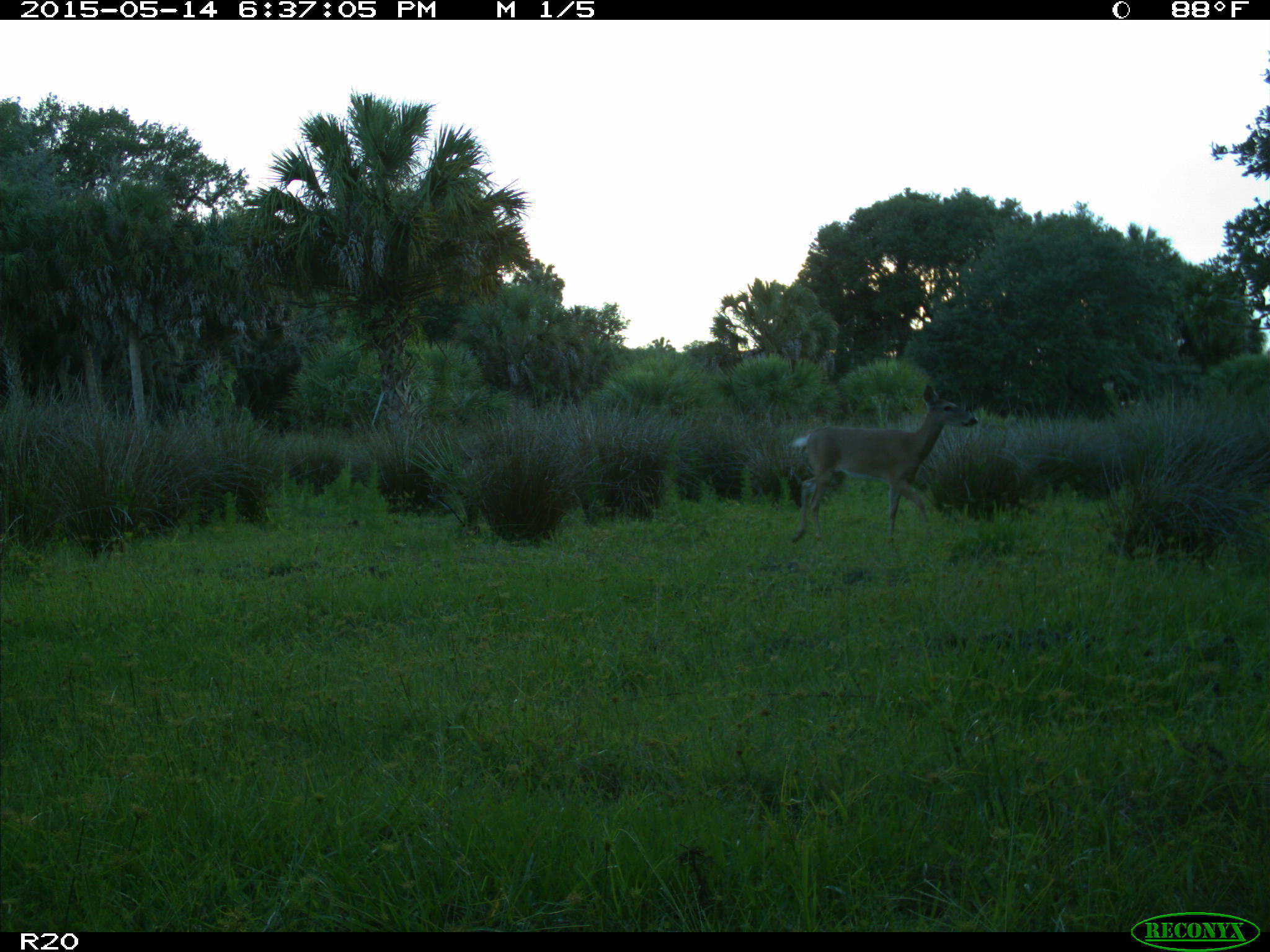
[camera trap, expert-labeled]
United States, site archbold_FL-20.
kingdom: Animalia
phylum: Chordata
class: Mammalia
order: Artiodactyla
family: Cervidae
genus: Odocoileus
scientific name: Odocoileus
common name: deer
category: unidentified deer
Unidentified deer (deer) (Odocoileus).